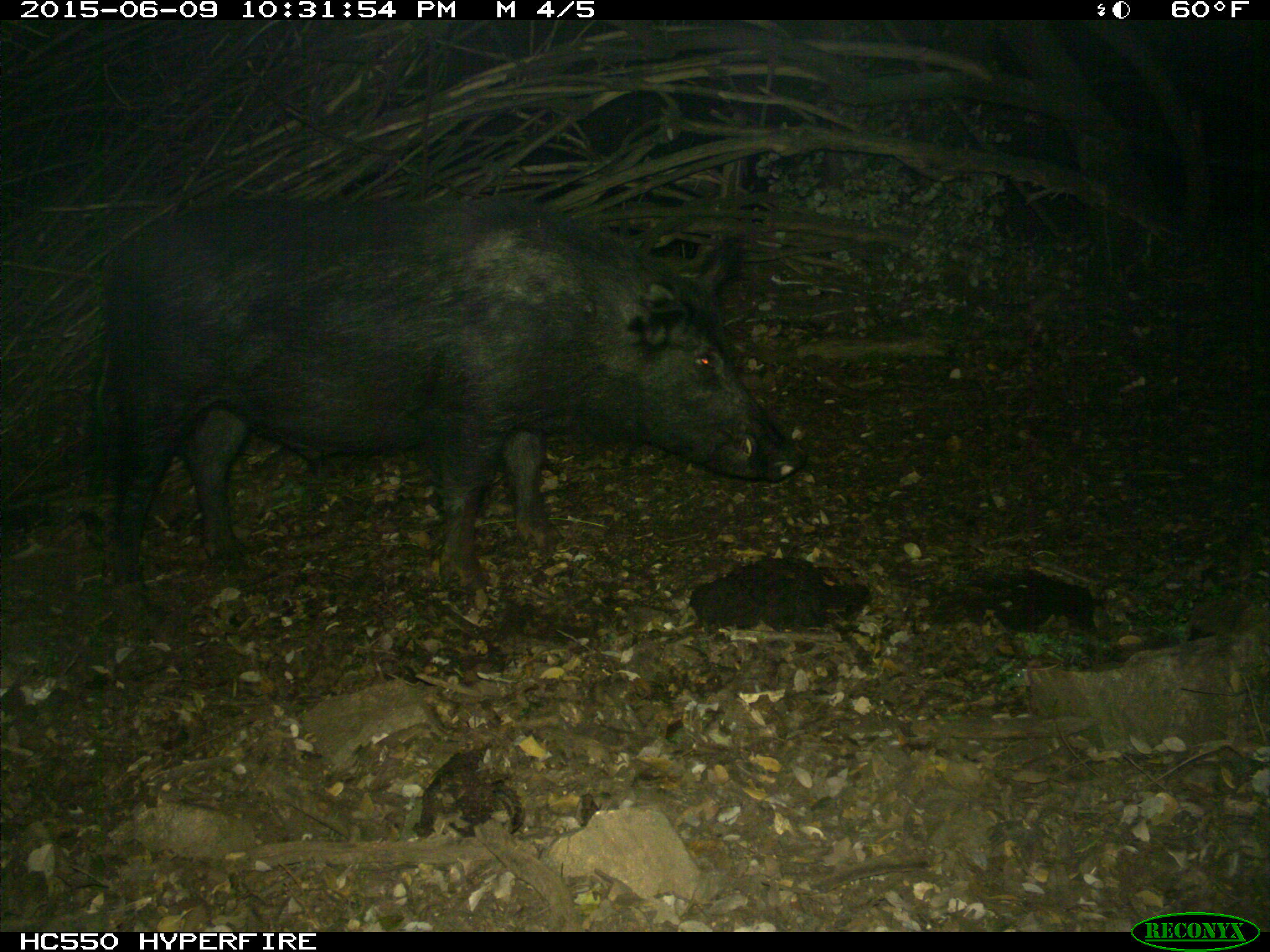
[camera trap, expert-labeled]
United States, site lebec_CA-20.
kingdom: Animalia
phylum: Chordata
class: Mammalia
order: Artiodactyla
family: Suidae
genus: Sus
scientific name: Sus scrofa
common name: wild boar